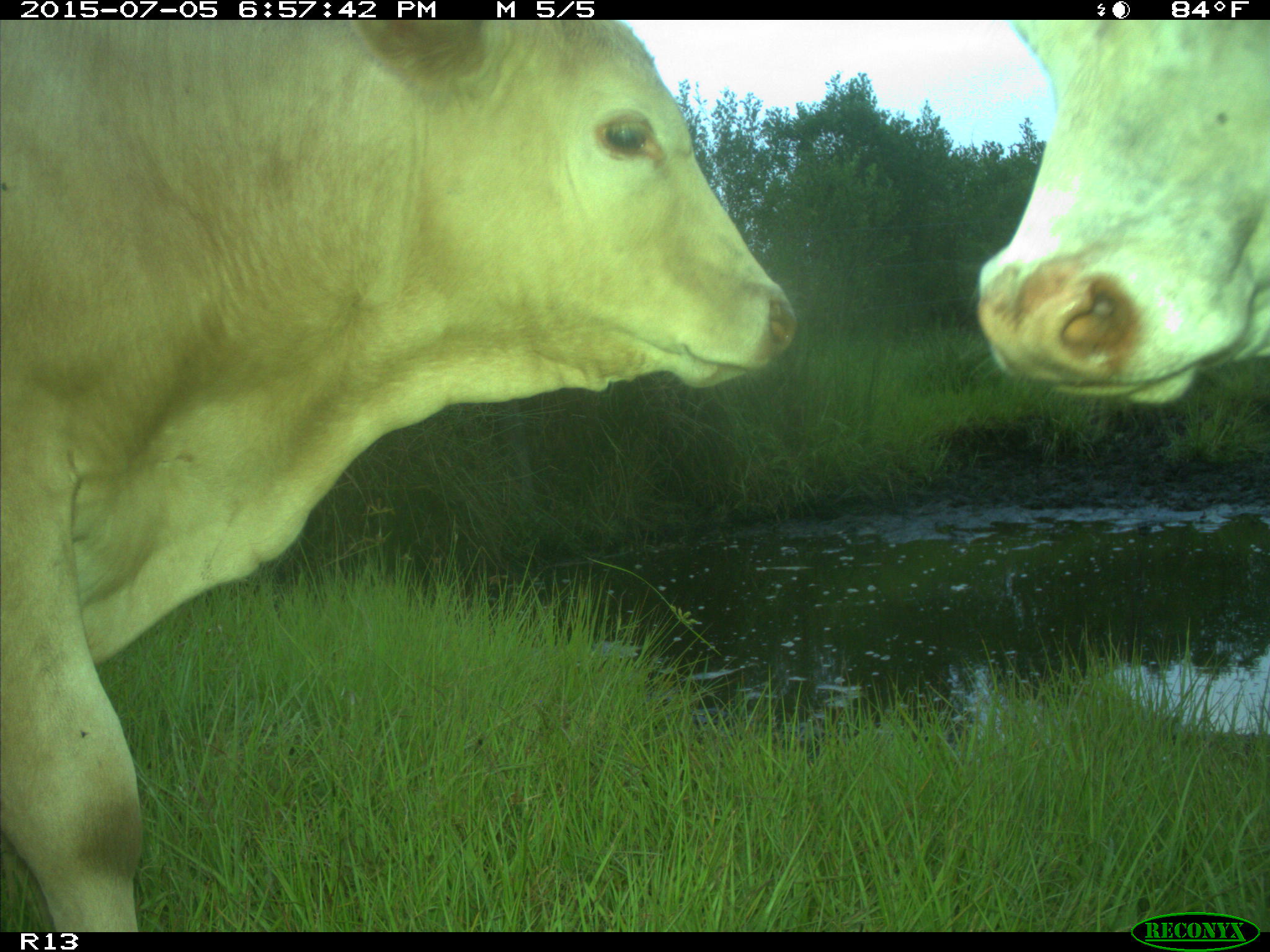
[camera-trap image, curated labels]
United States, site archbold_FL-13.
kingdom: Animalia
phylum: Chordata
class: Mammalia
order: Artiodactyla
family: Bovidae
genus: Bos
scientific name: Bos taurus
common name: domestic cow